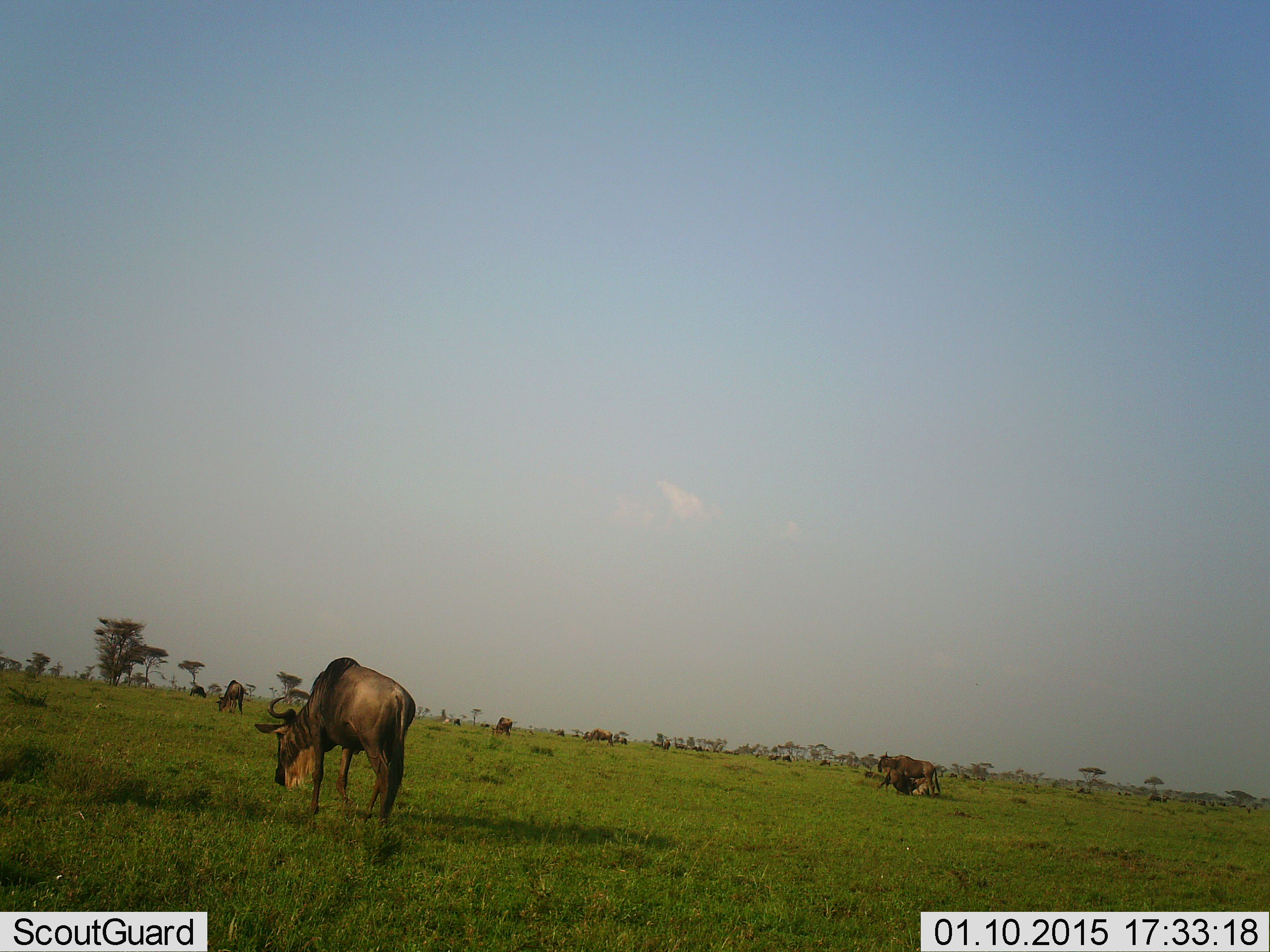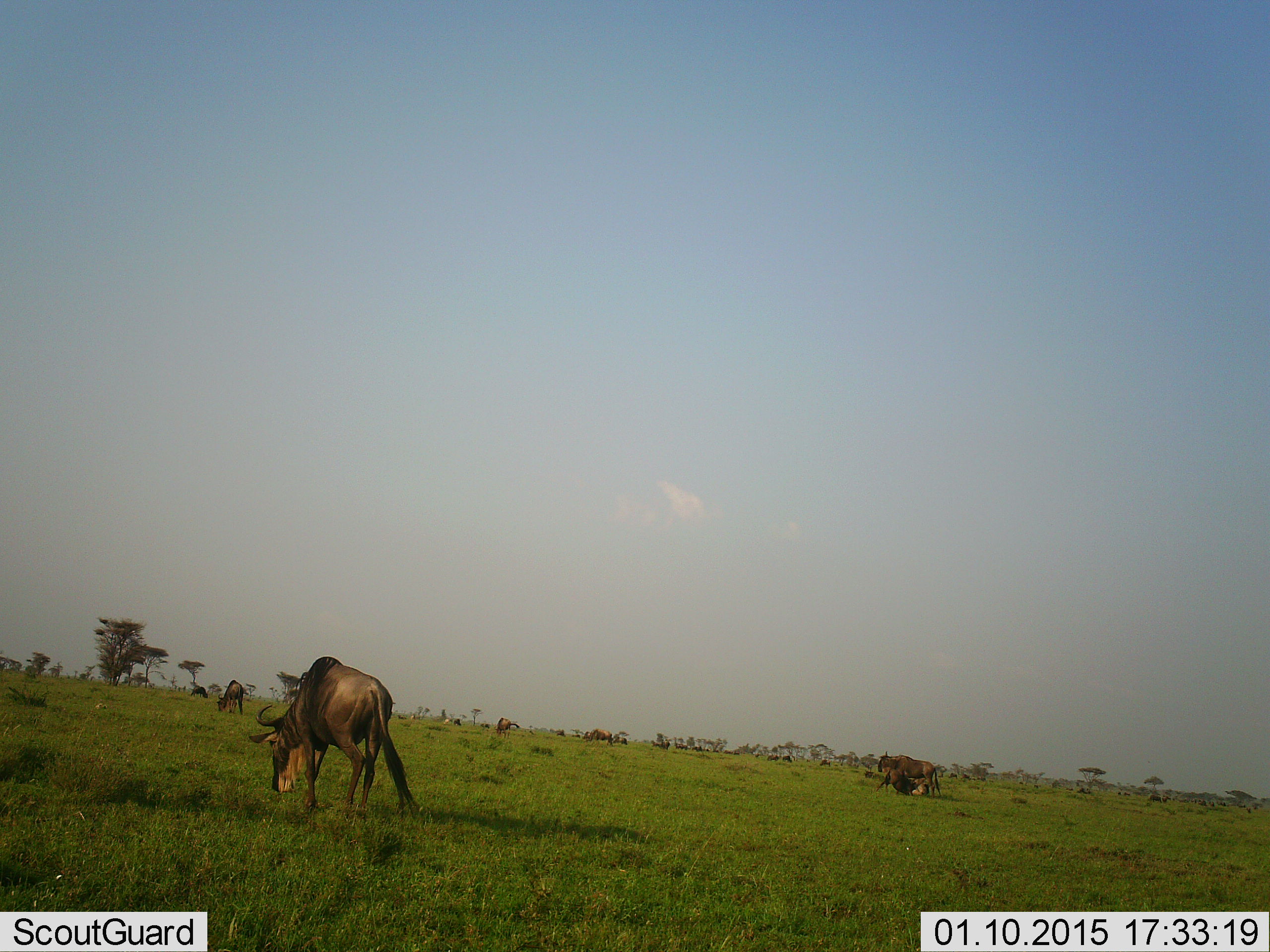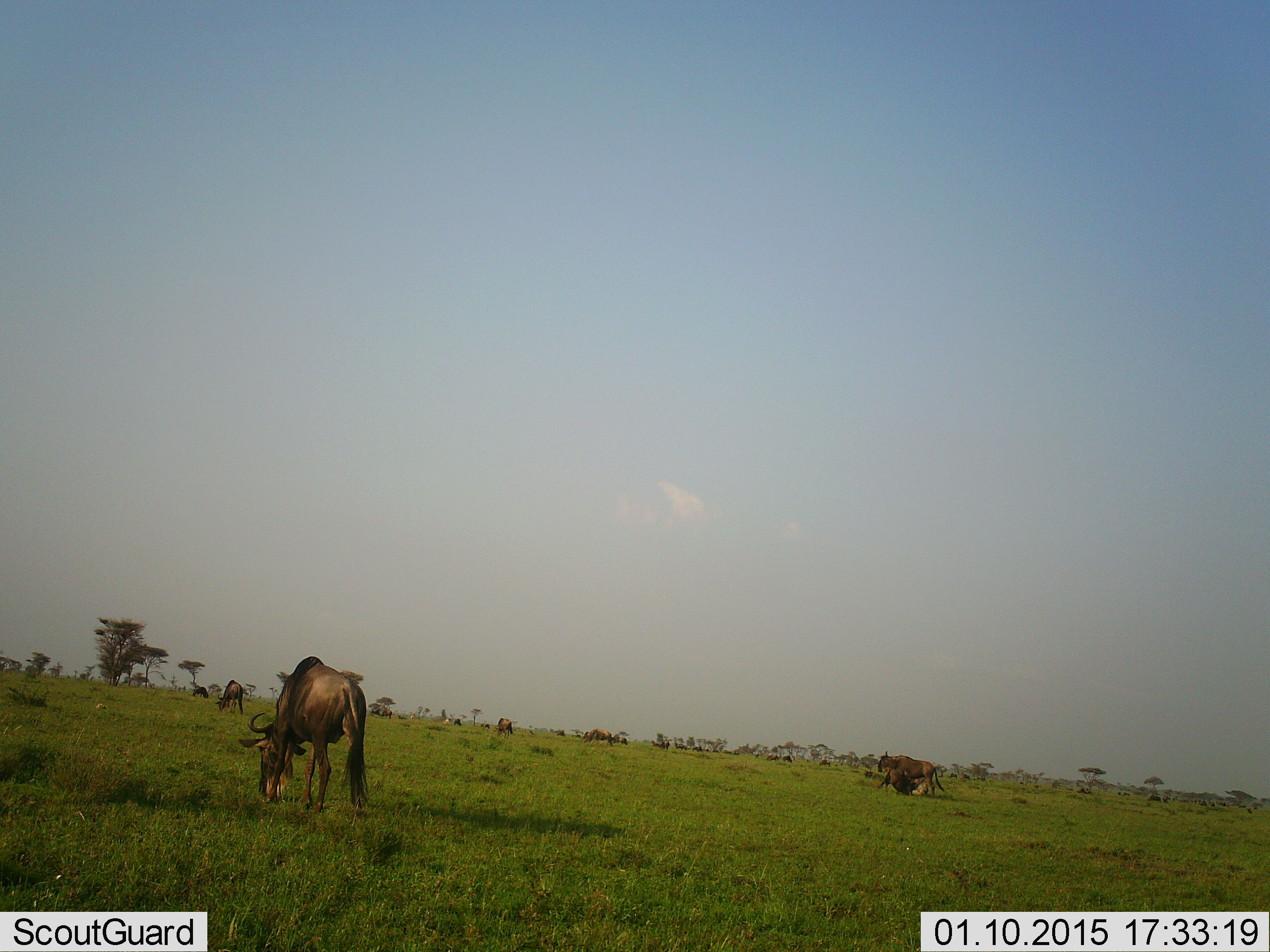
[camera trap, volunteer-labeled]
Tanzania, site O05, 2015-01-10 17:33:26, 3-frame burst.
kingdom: Animalia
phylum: Chordata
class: Mammalia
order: Artiodactyla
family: Bovidae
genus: Connochaetes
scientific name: Connochaetes taurinus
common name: blue wildebeest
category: wildebeest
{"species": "wildebeest (blue wildebeest) (Connochaetes taurinus)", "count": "11-50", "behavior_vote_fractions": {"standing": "70%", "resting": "50%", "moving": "60%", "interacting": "0%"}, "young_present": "0%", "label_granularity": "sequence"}